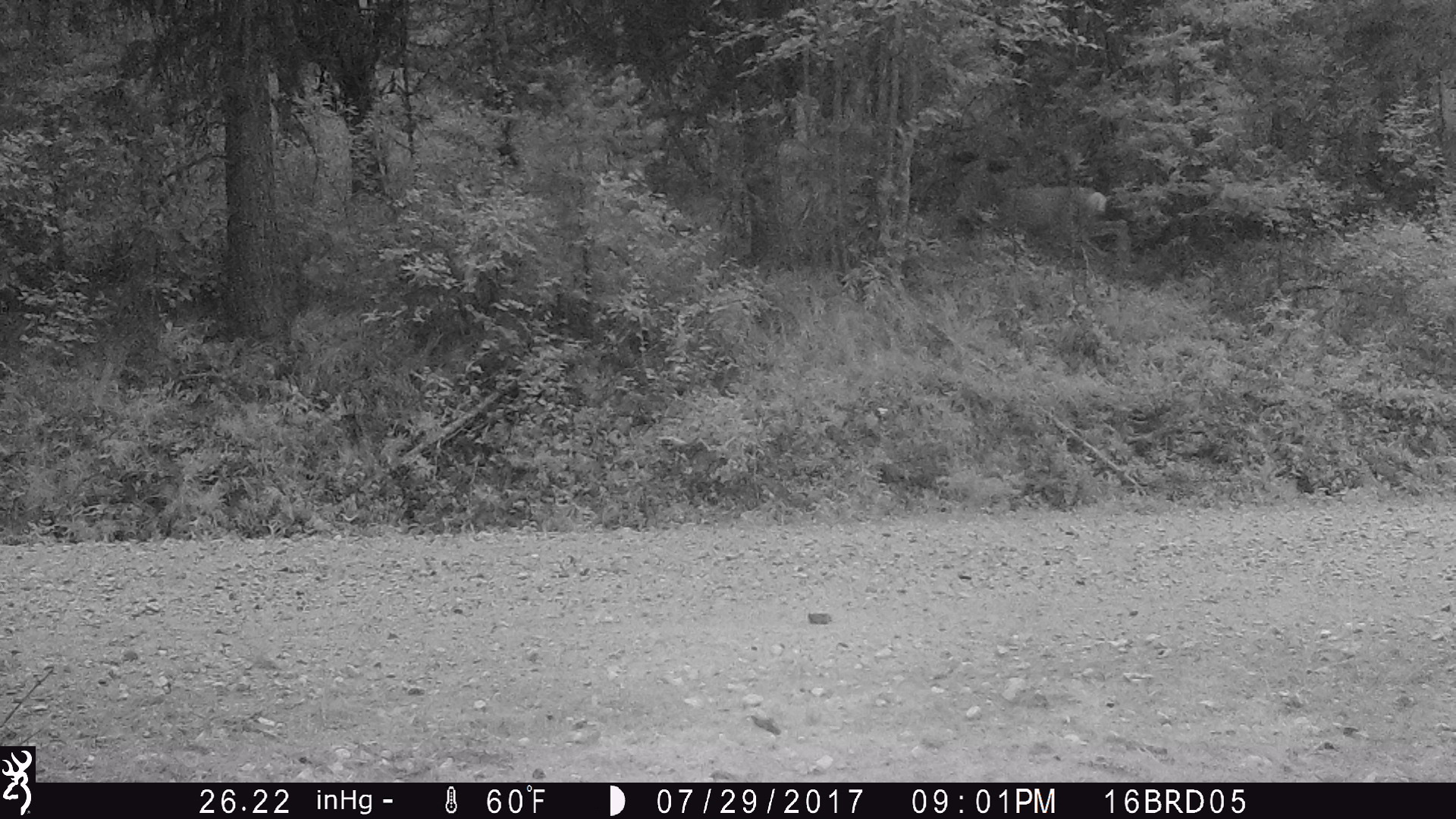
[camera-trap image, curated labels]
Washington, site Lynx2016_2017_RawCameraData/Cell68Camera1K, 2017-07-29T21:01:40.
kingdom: Animalia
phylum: Chordata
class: Mammalia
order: Artiodactyla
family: Cervidae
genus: Odocoileus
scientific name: Odocoileus hemionus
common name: mule deer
Odocoileus hemionus (mule deer). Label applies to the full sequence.